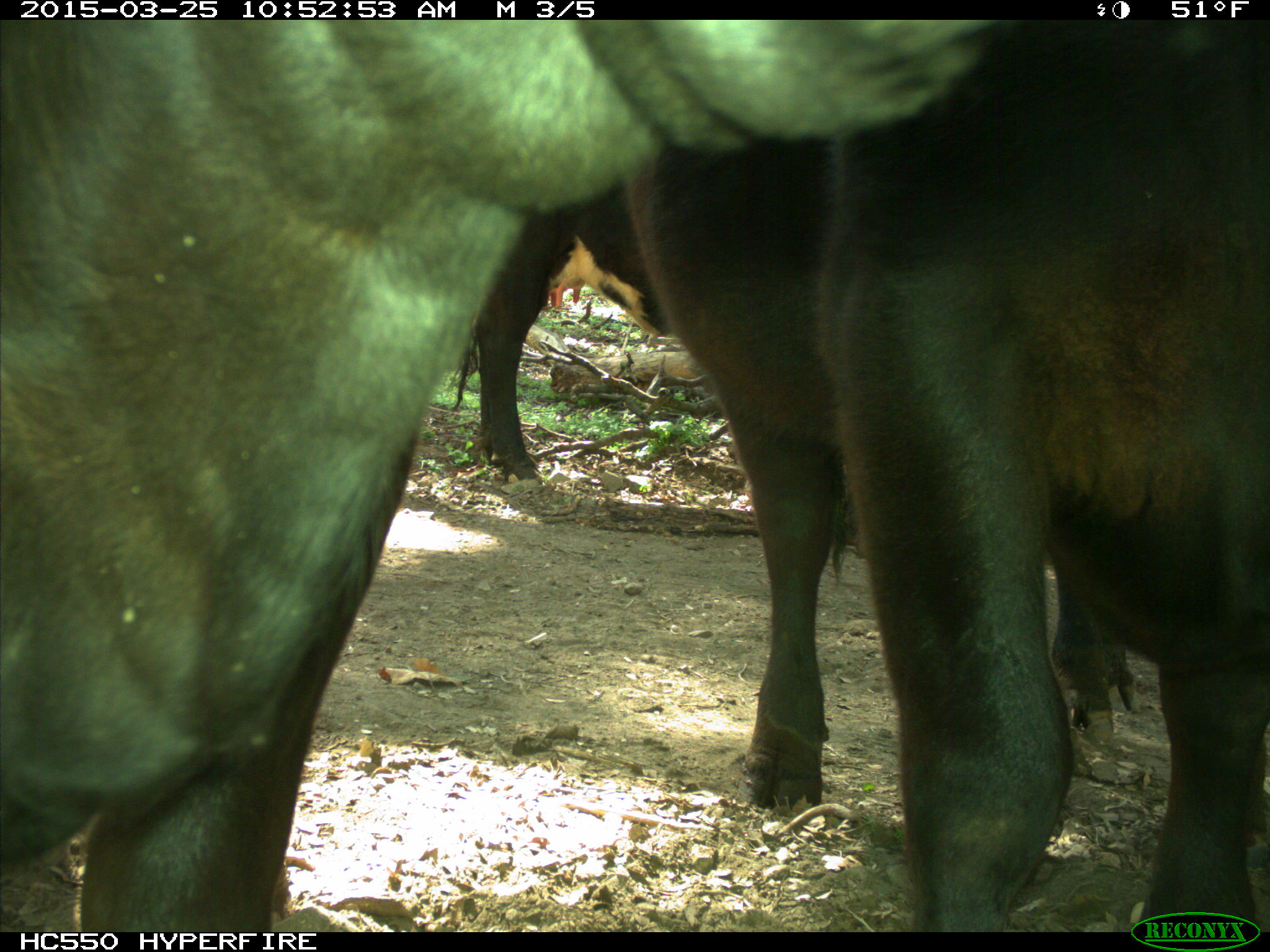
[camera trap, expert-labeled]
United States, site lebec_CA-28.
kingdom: Animalia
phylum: Chordata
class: Mammalia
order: Artiodactyla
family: Bovidae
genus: Bos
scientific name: Bos taurus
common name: domestic cow